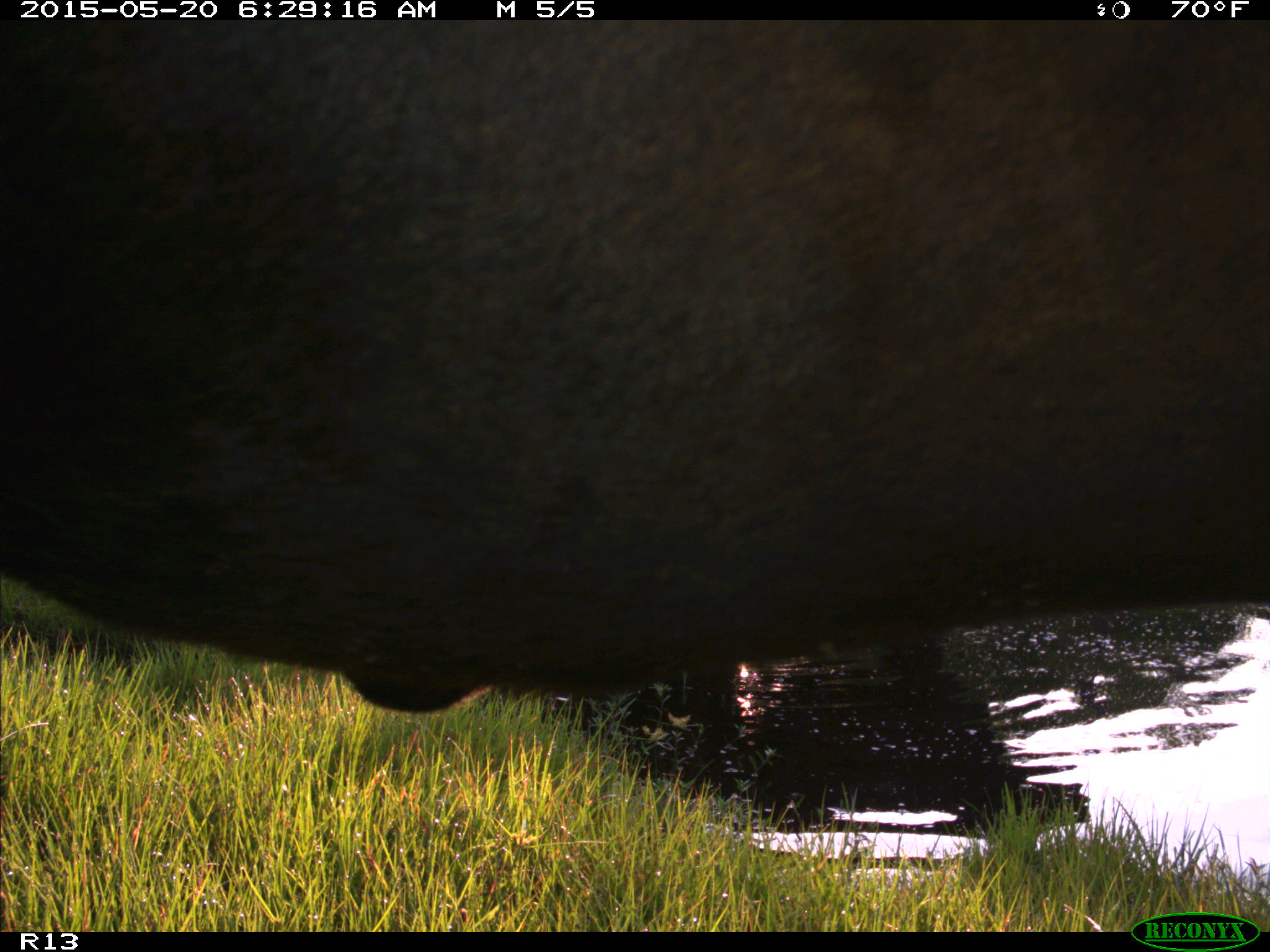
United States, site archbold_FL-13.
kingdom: Animalia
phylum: Chordata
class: Mammalia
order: Artiodactyla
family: Bovidae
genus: Bos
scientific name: Bos taurus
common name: domestic cow